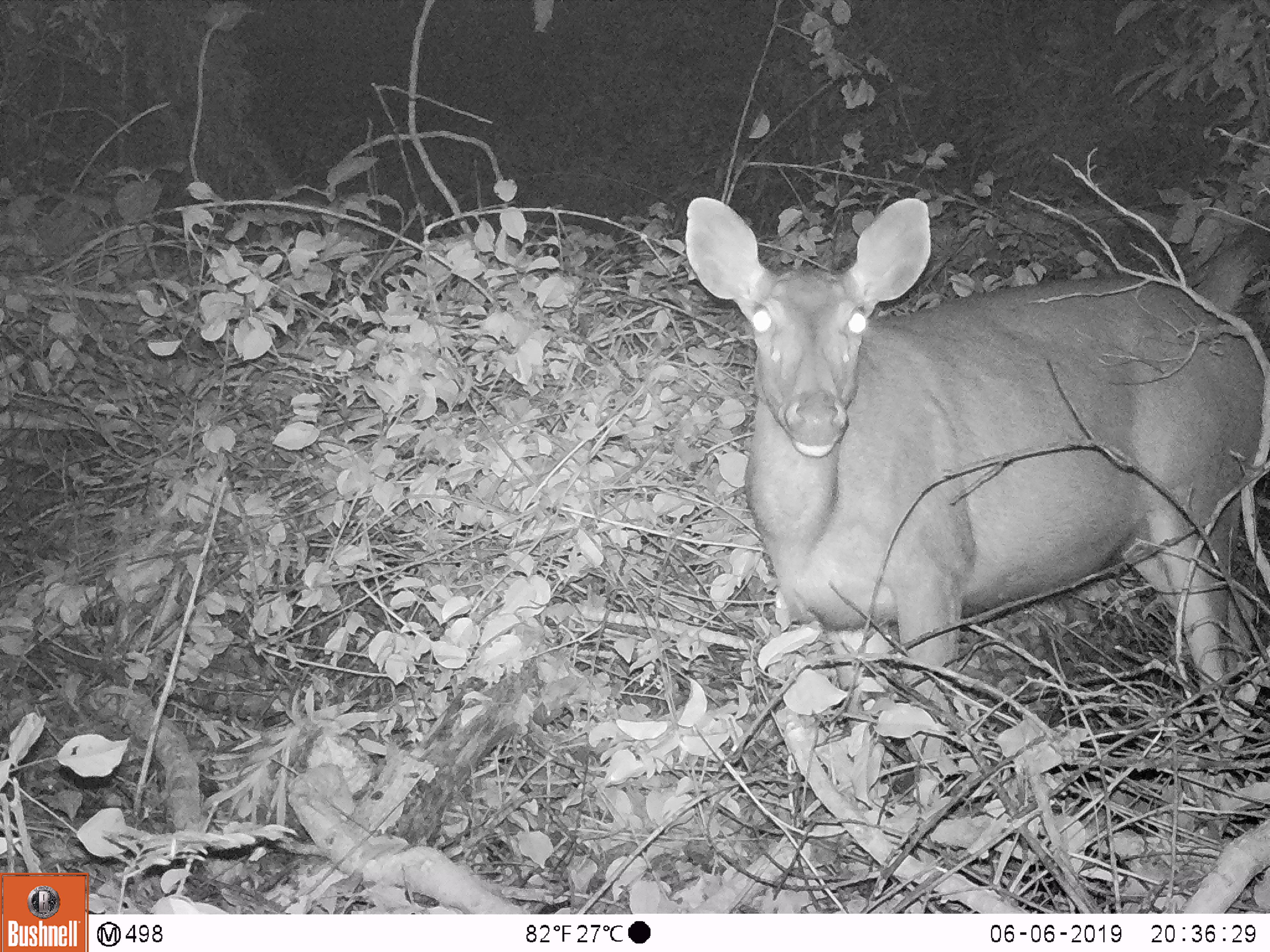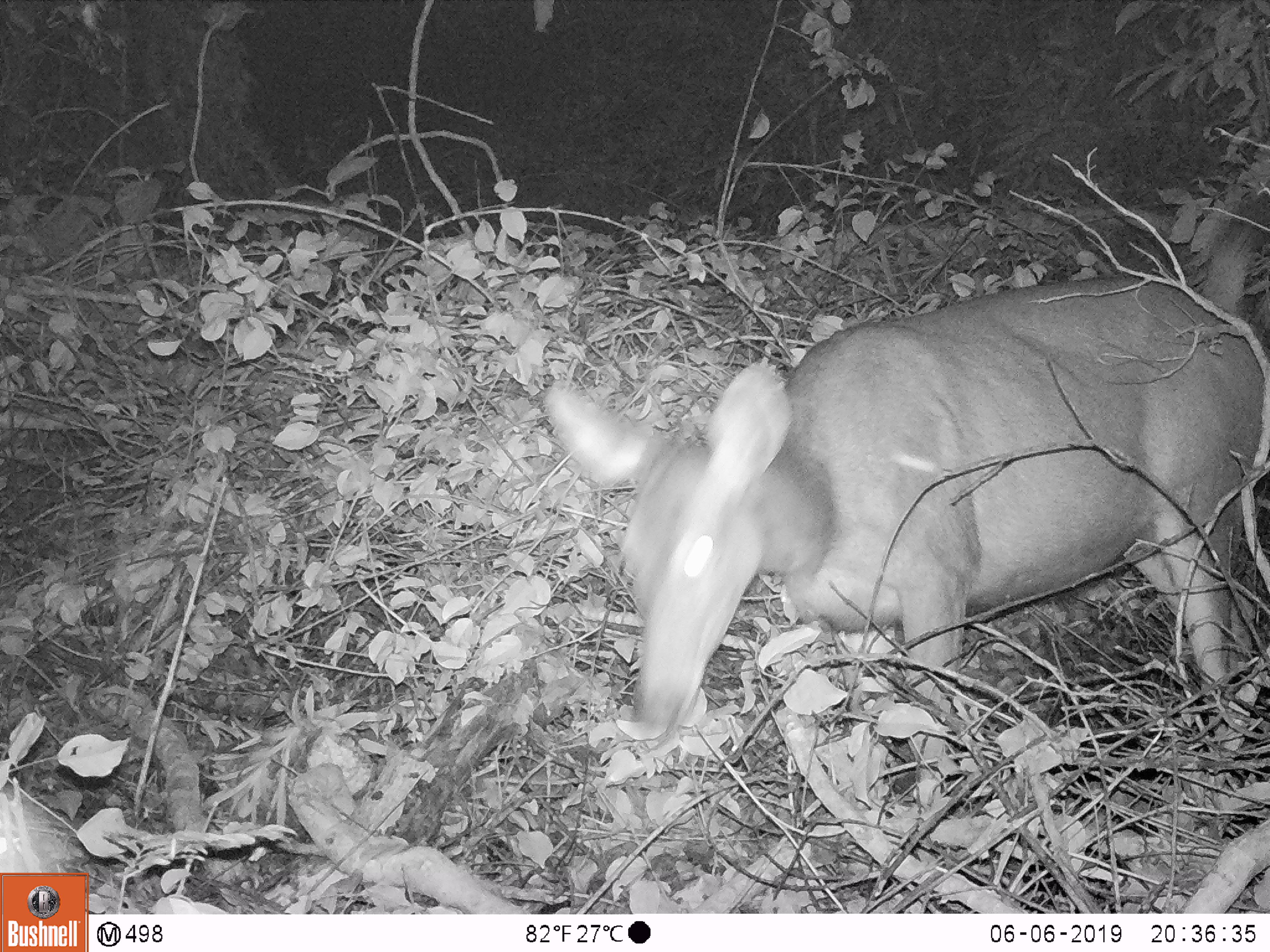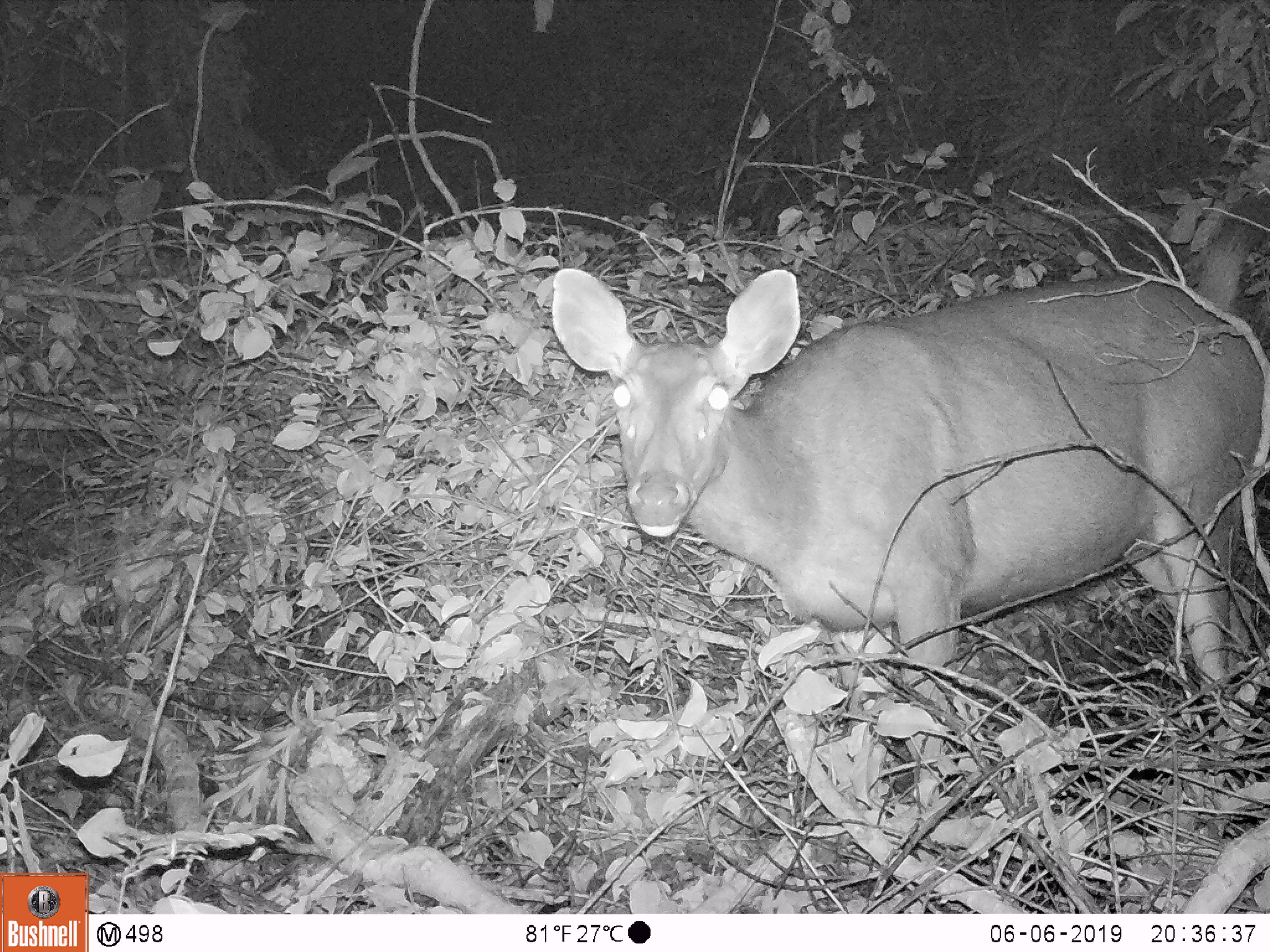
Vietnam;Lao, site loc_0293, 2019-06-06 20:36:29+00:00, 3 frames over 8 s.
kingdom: Animalia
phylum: Chordata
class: Mammalia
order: Artiodactyla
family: Cervidae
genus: Rusa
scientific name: Rusa unicolor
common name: sambar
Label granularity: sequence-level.